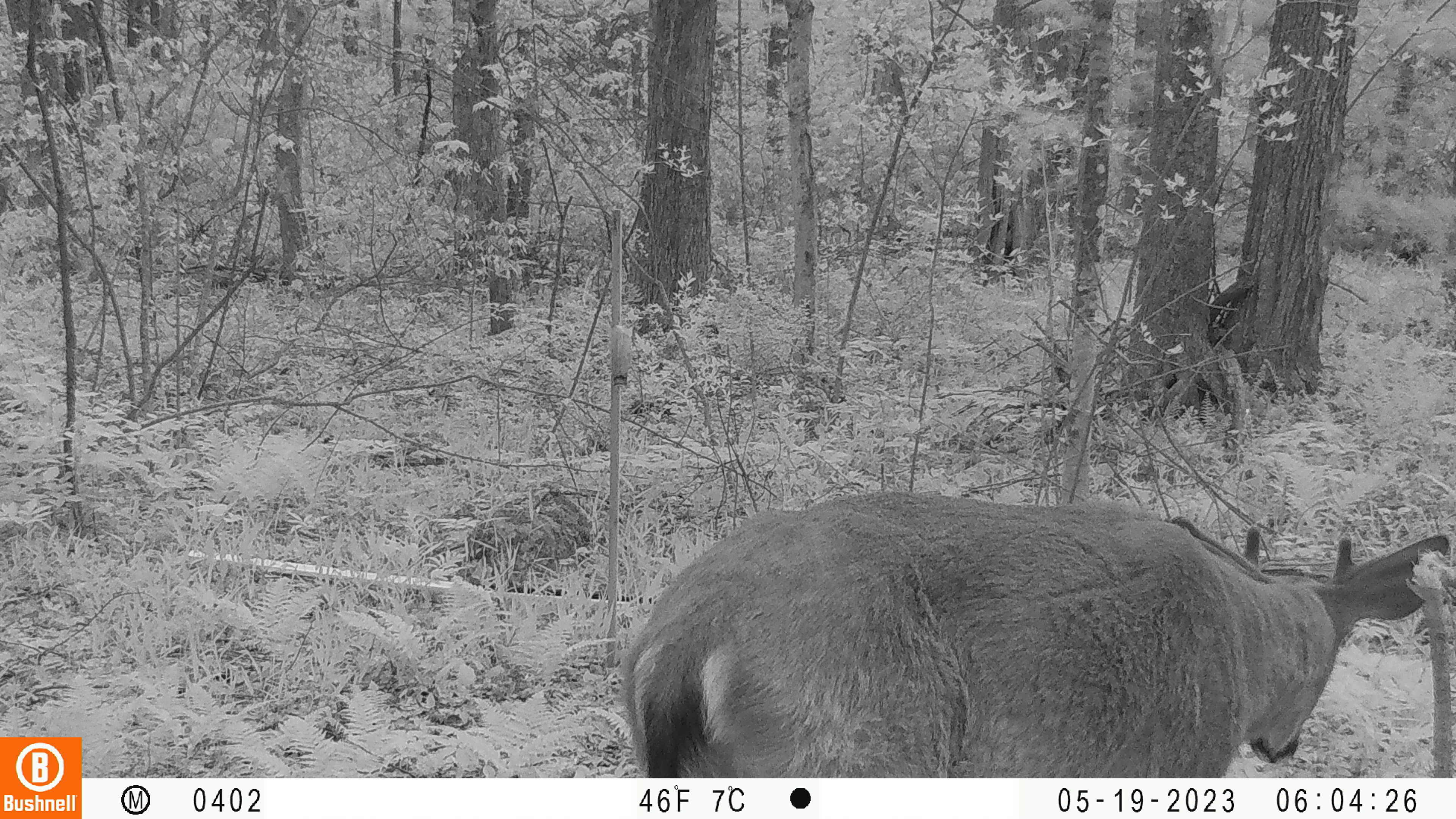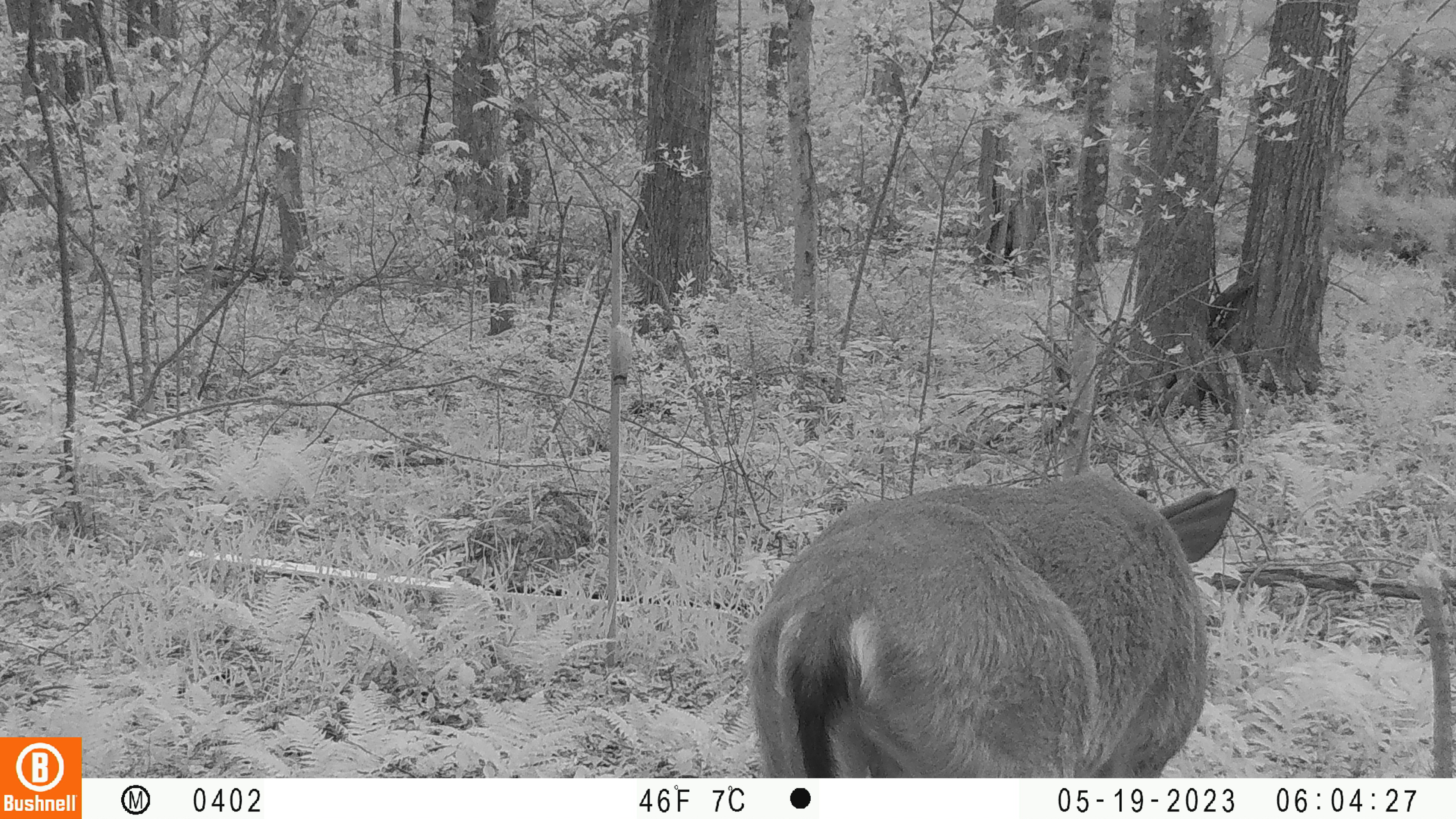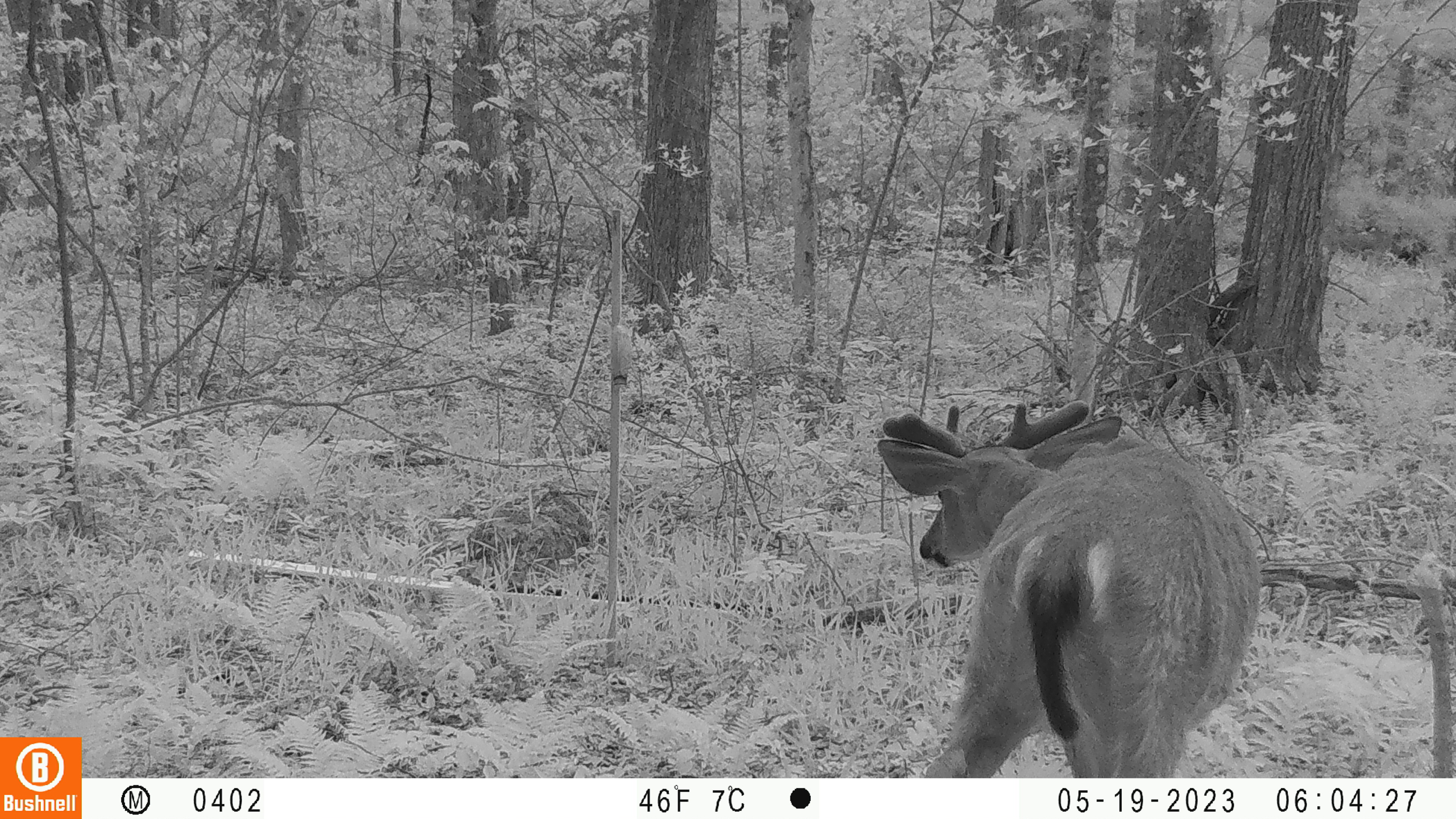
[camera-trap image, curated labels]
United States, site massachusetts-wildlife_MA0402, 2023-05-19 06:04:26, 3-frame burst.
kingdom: Animalia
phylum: Chordata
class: Mammalia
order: Artiodactyla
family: Cervidae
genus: Odocoileus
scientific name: Odocoileus virginianus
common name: white-tailed deer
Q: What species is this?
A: White-tailed deer (Odocoileus virginianus).